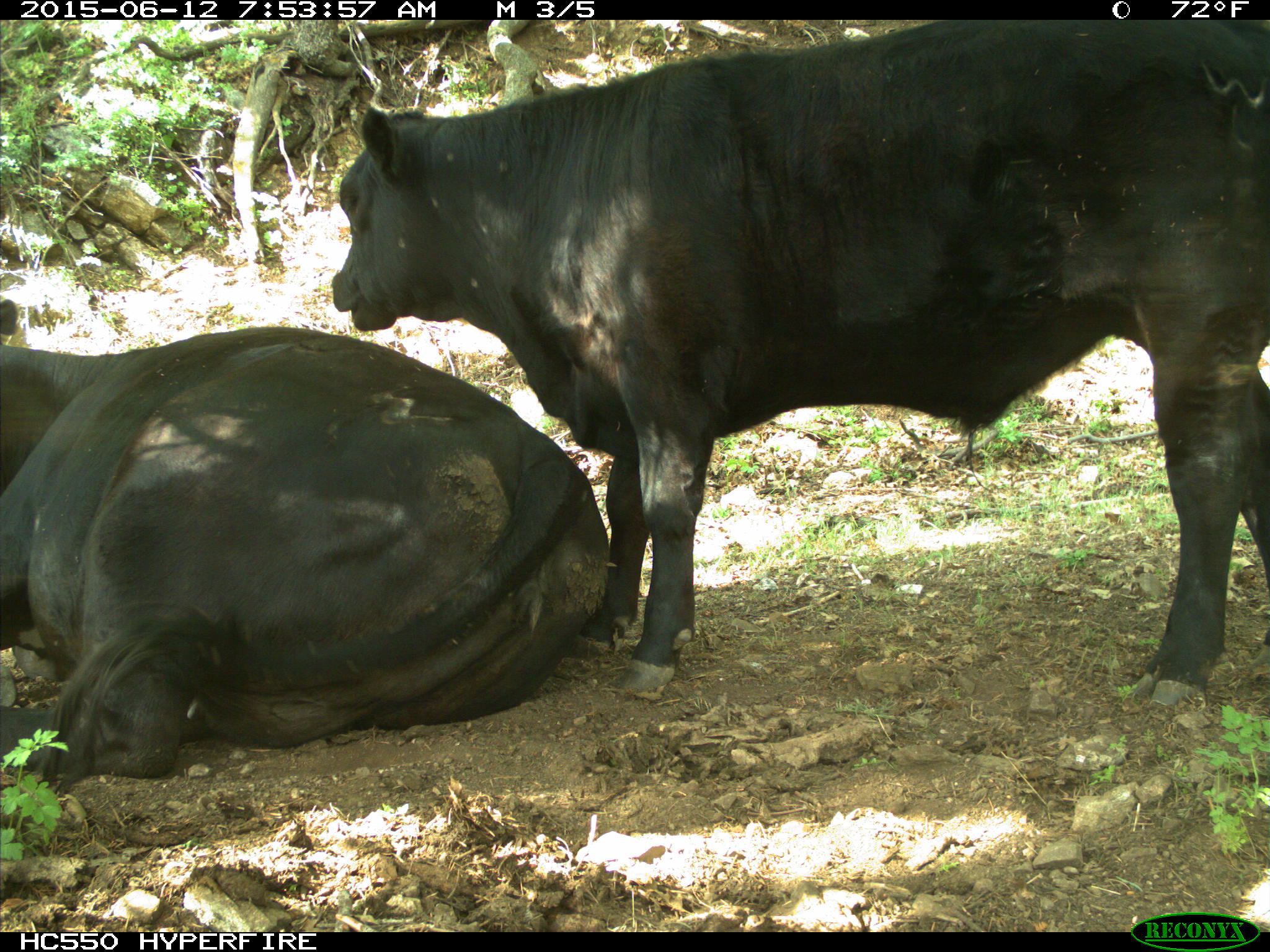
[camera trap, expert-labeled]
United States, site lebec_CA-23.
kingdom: Animalia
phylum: Chordata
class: Mammalia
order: Artiodactyla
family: Bovidae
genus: Bos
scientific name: Bos taurus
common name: domestic cow